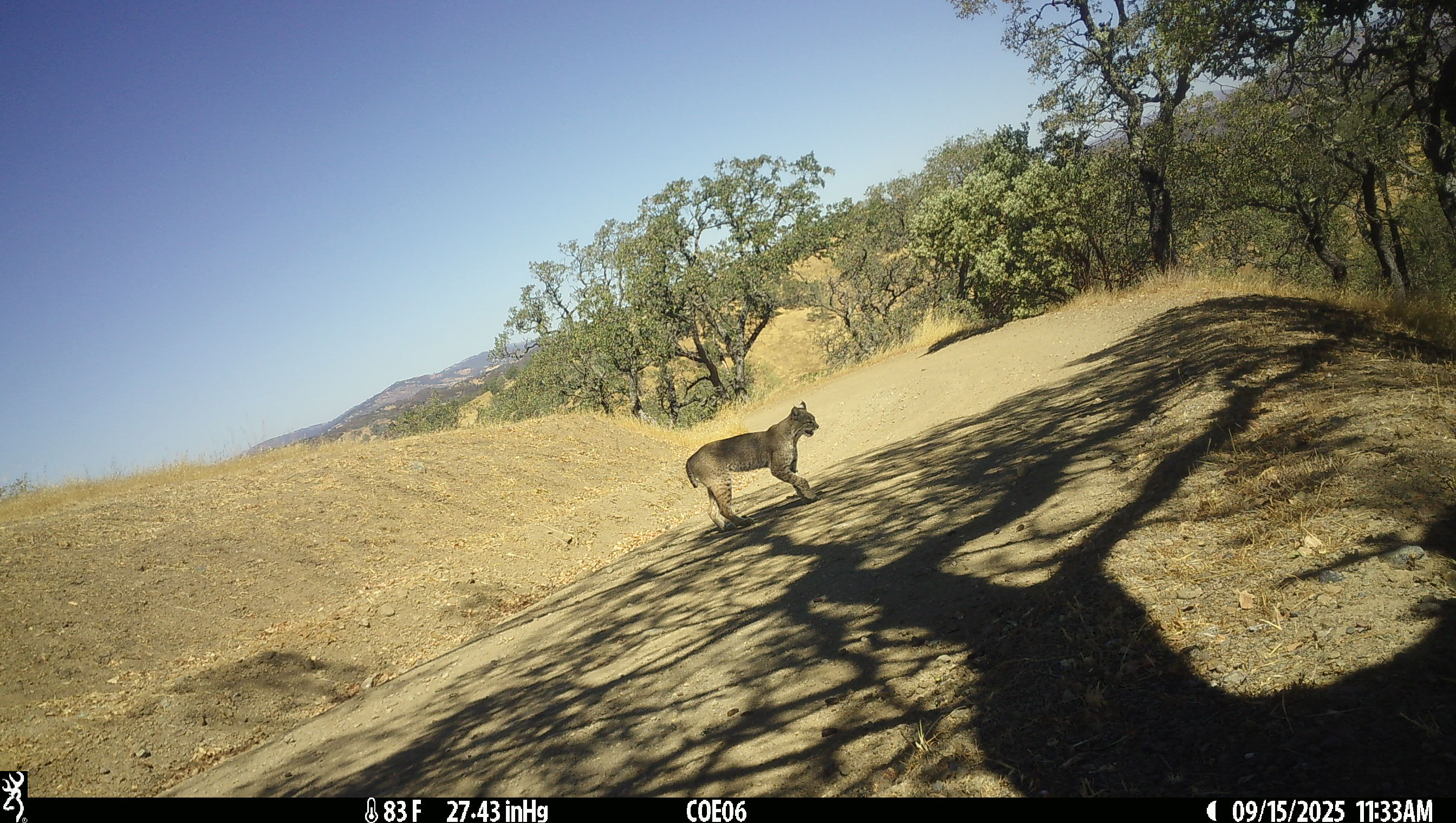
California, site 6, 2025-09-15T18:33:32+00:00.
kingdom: Animalia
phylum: Chordata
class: Mammalia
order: Carnivora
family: Felidae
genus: Lynx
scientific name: Lynx rufus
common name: bobcat